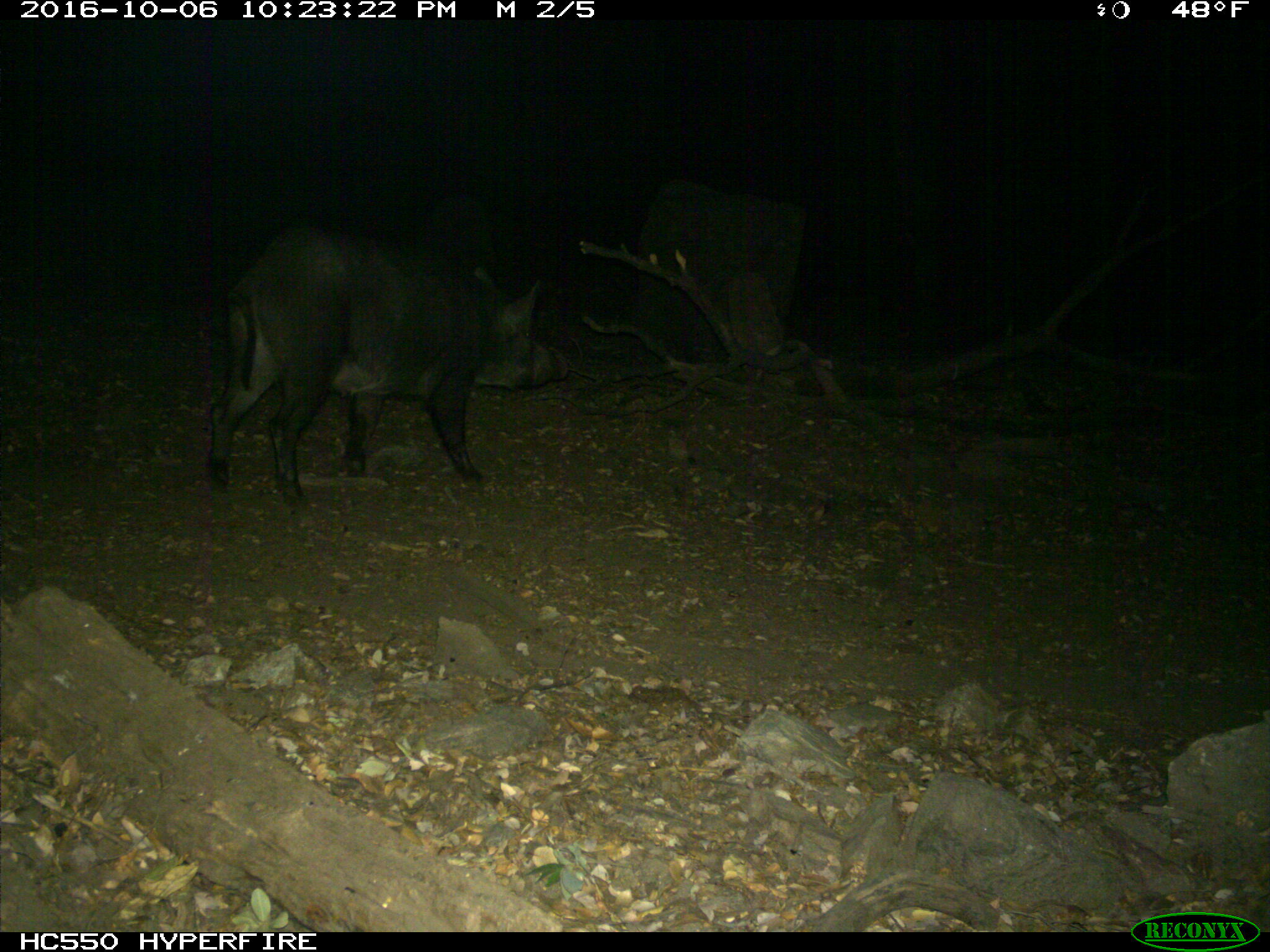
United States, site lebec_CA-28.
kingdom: Animalia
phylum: Chordata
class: Mammalia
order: Artiodactyla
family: Suidae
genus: Sus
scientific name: Sus scrofa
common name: wild boar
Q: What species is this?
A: Sus scrofa (wild boar).